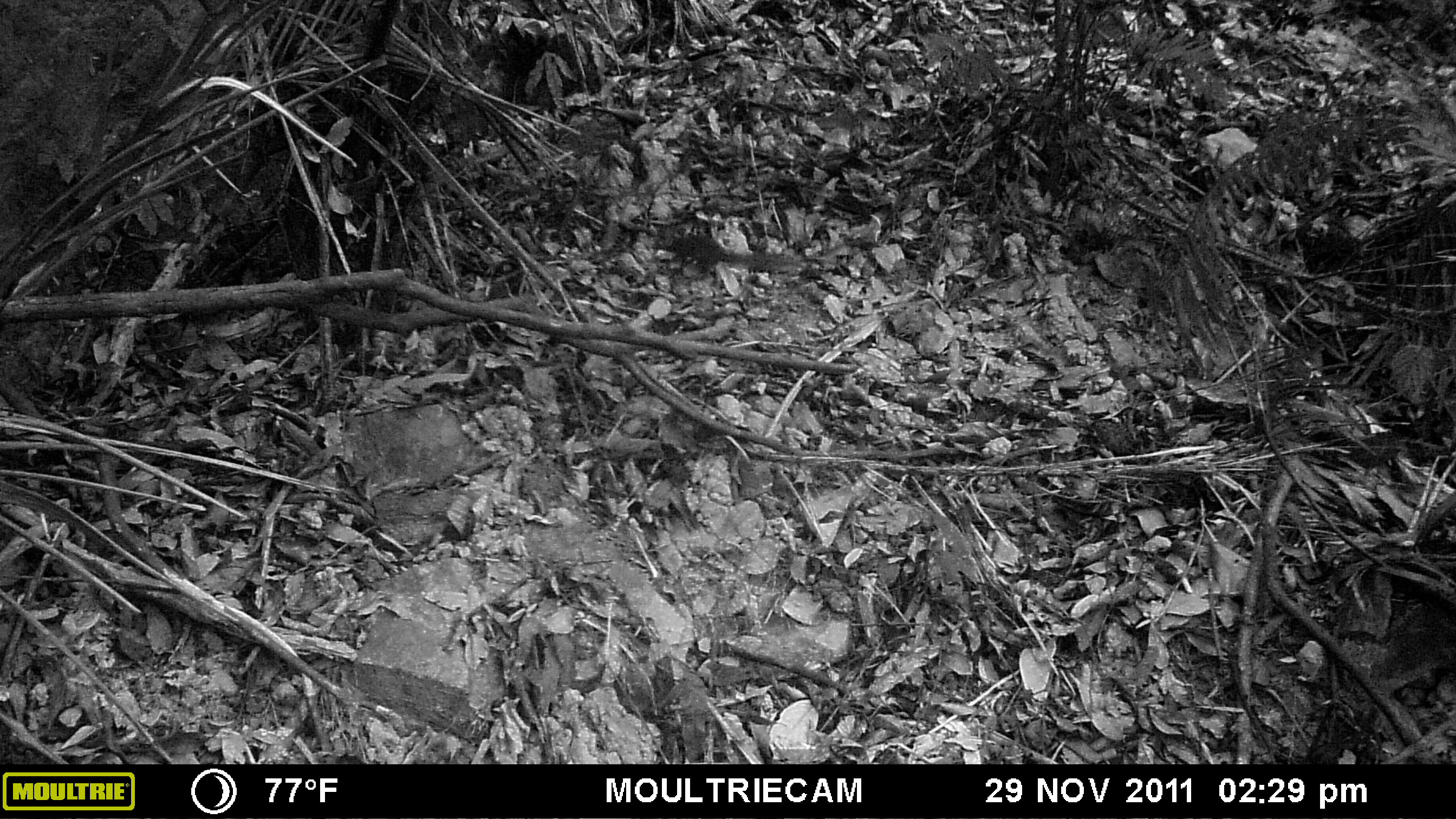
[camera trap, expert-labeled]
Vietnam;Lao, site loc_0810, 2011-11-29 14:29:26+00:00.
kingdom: Animalia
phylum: Chordata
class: Mammalia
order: Scandentia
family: Tupaiidae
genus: Tupaia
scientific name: Tupaia belangeri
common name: northern treeshrew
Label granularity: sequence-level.